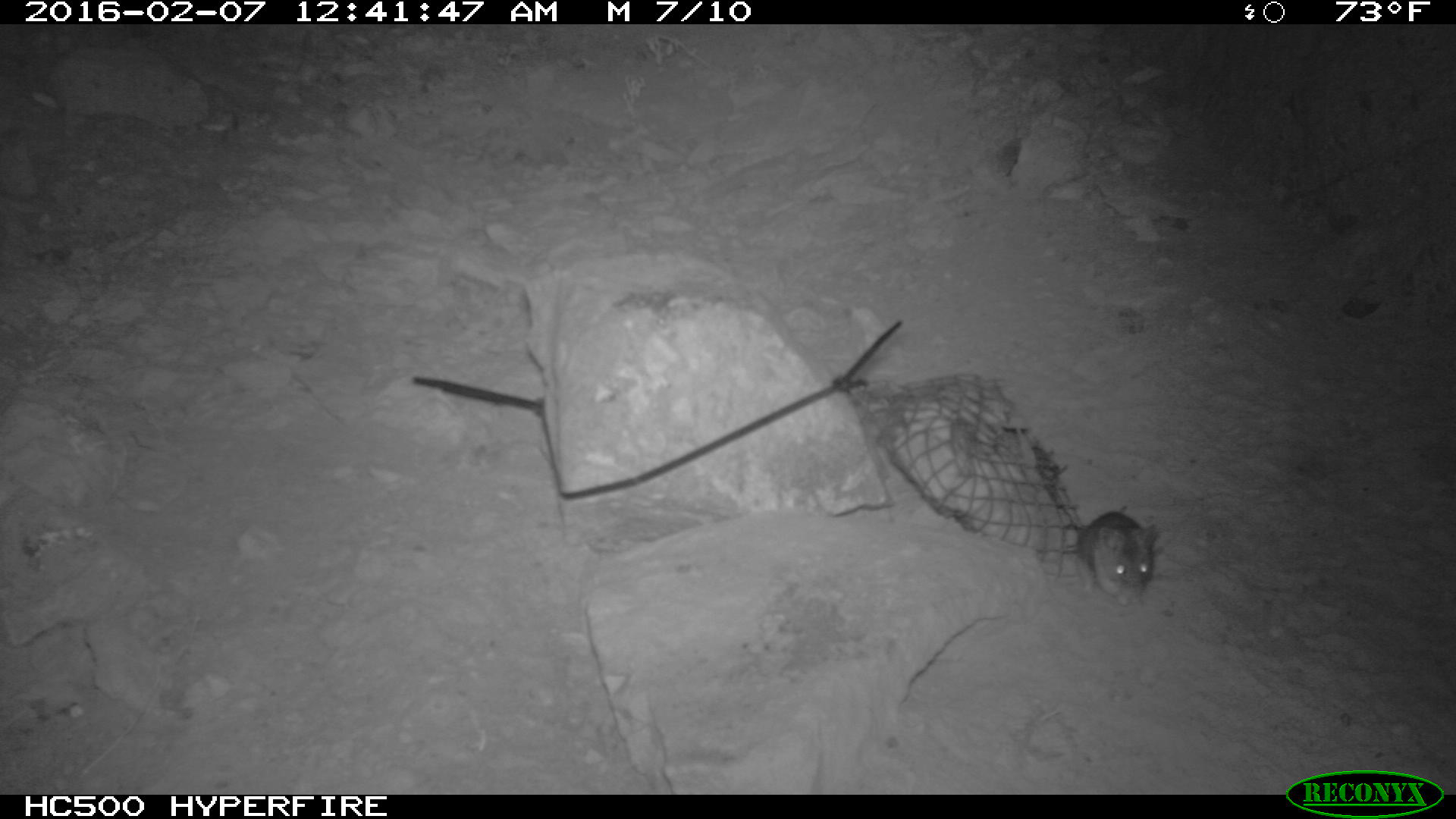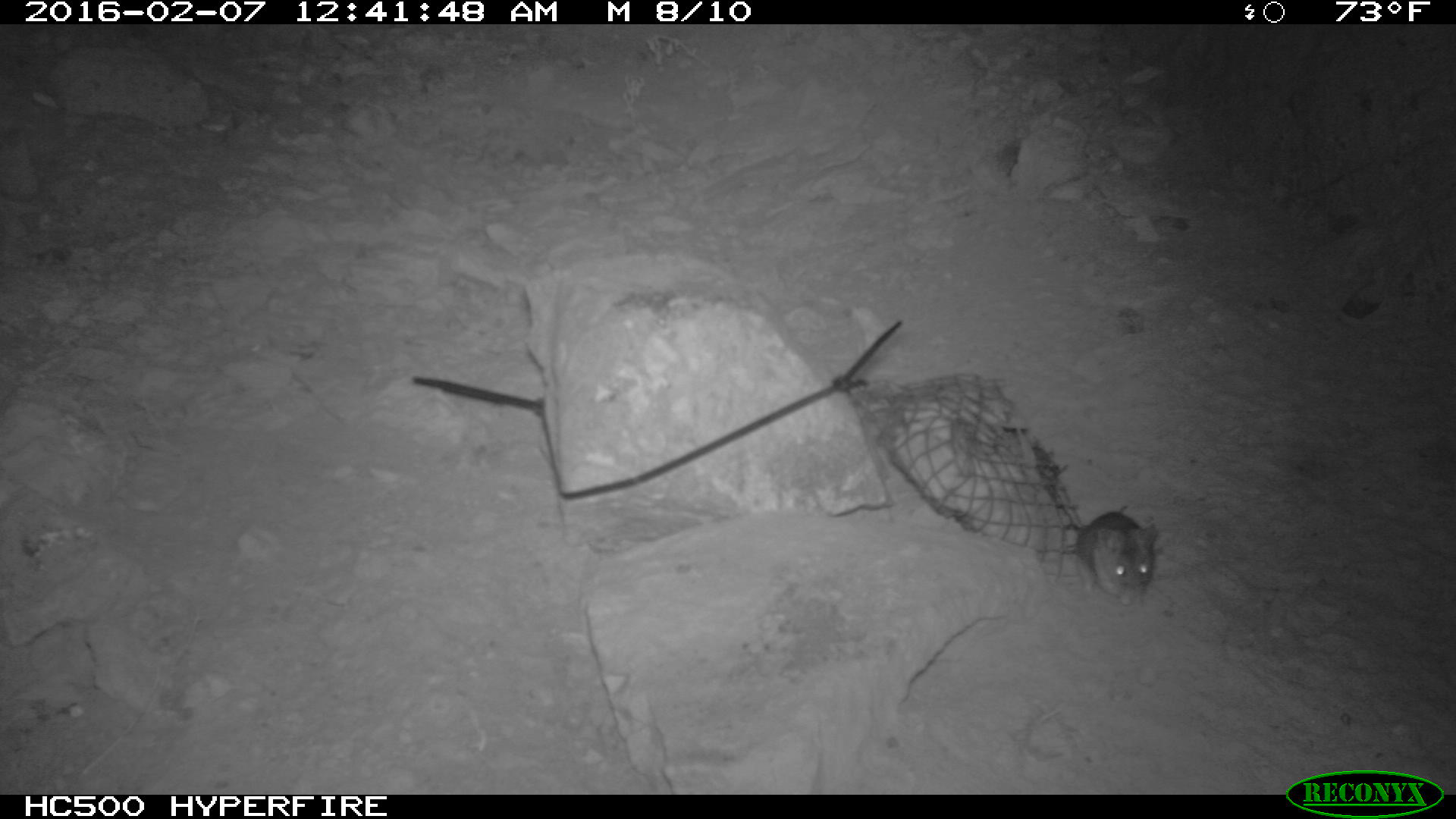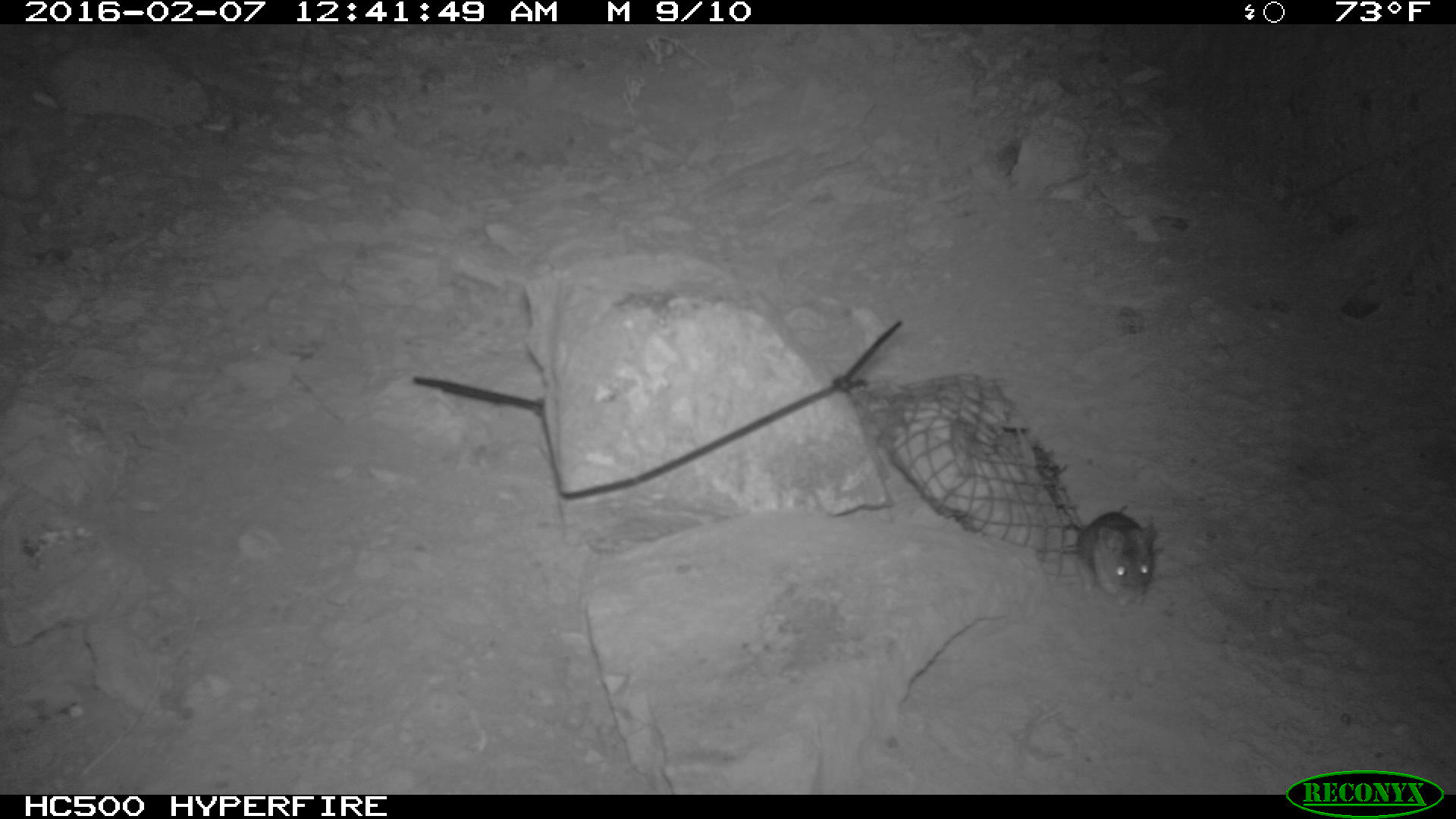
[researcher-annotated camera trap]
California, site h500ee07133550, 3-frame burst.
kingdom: Animalia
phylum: Chordata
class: Mammalia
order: Rodentia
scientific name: Rodentia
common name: rodent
Rodent (Rodentia).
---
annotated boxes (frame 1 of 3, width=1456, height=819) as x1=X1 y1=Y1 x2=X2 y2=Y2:
rodent: x1=1072 y1=510 x2=1159 y2=608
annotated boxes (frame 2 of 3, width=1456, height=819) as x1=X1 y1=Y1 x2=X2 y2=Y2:
rodent: x1=1059 y1=509 x2=1168 y2=607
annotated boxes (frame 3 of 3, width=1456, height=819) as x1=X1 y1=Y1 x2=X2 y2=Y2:
rodent: x1=1075 y1=510 x2=1159 y2=607